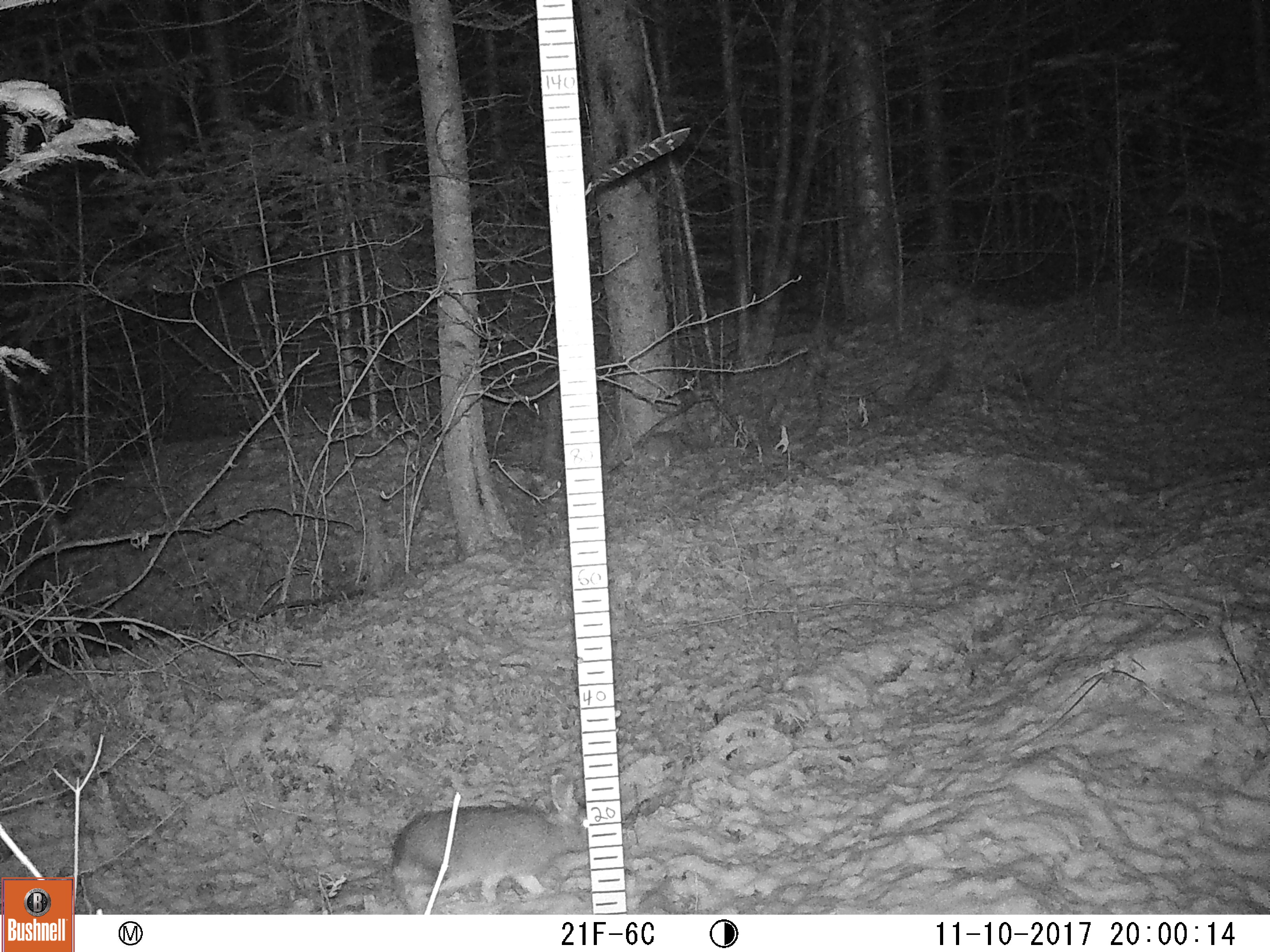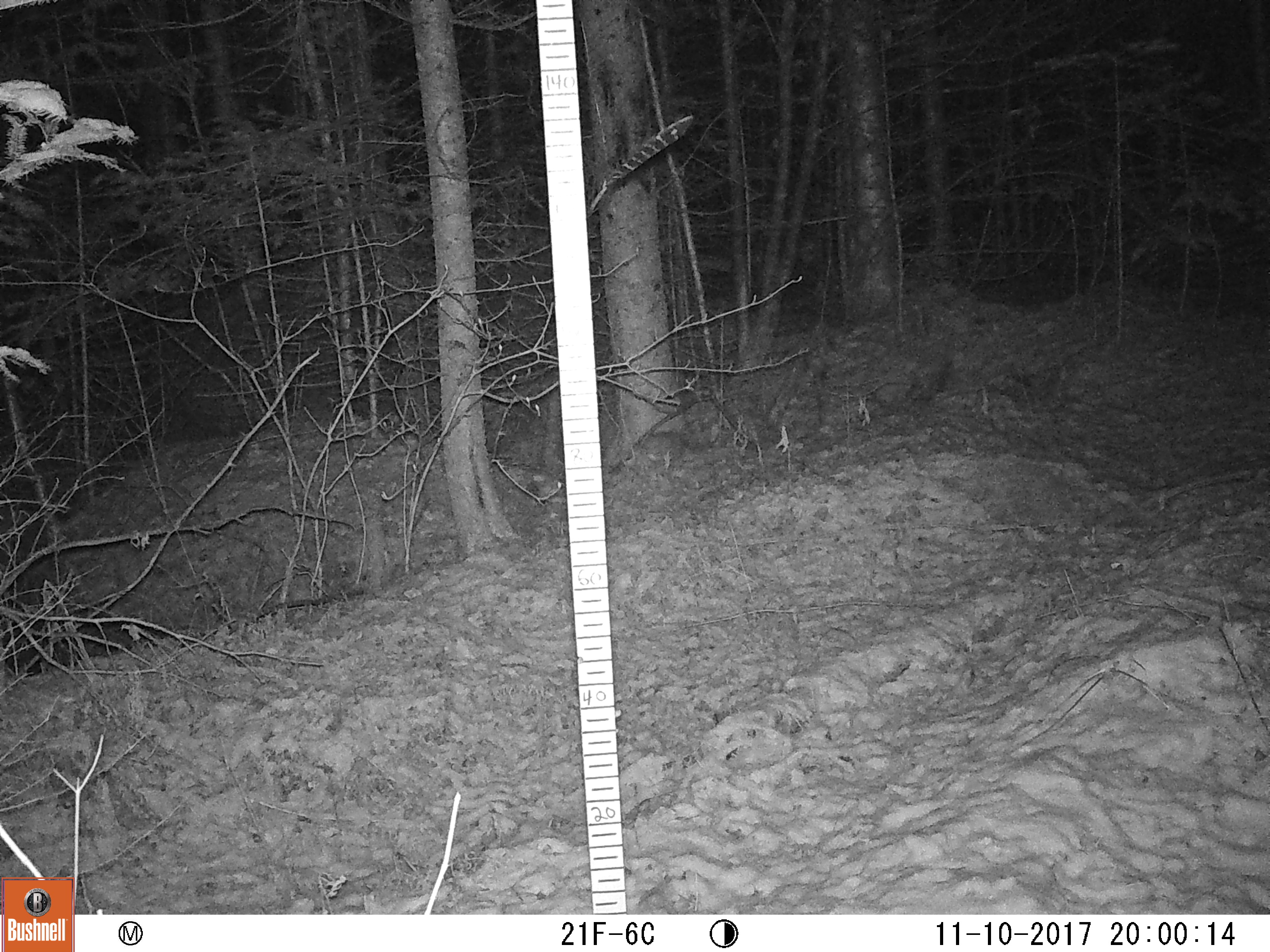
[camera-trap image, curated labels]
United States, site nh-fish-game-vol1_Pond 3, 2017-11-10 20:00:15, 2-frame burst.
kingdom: Animalia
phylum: Chordata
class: Mammalia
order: Lagomorpha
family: Leporidae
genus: Lepus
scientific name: Lepus americanus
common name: snowshoe hare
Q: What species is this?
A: Snowshoe hare (Lepus americanus).